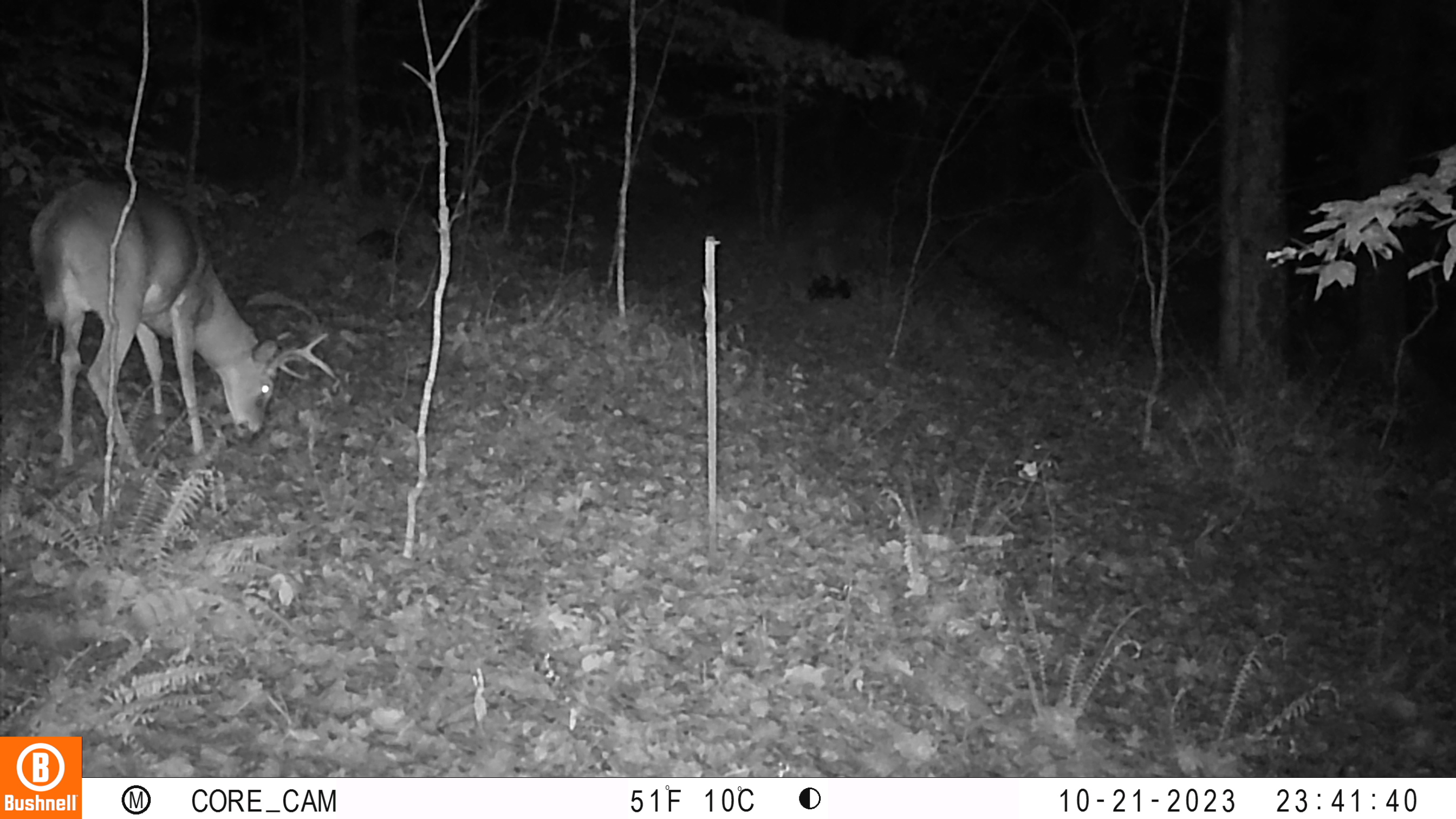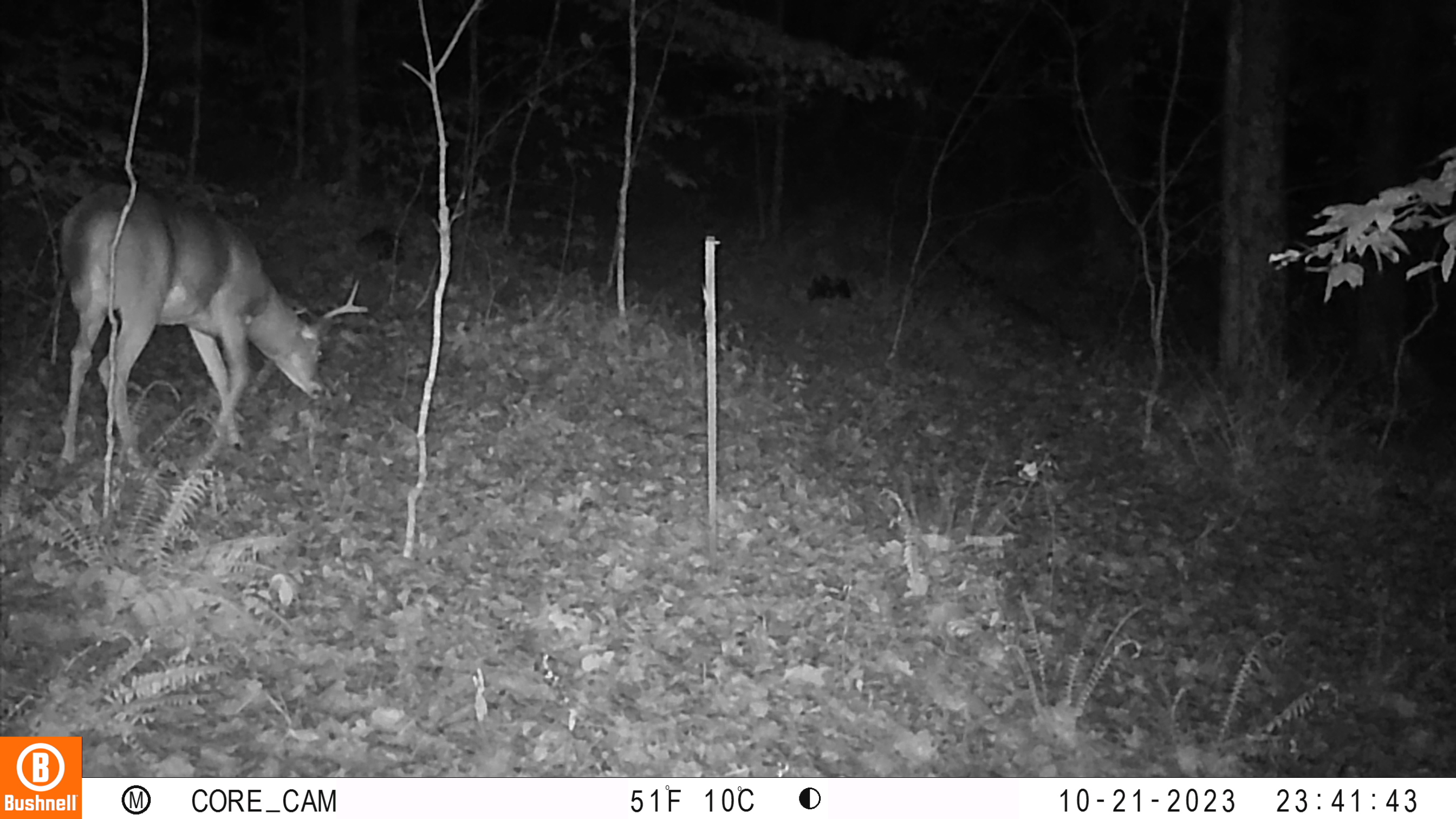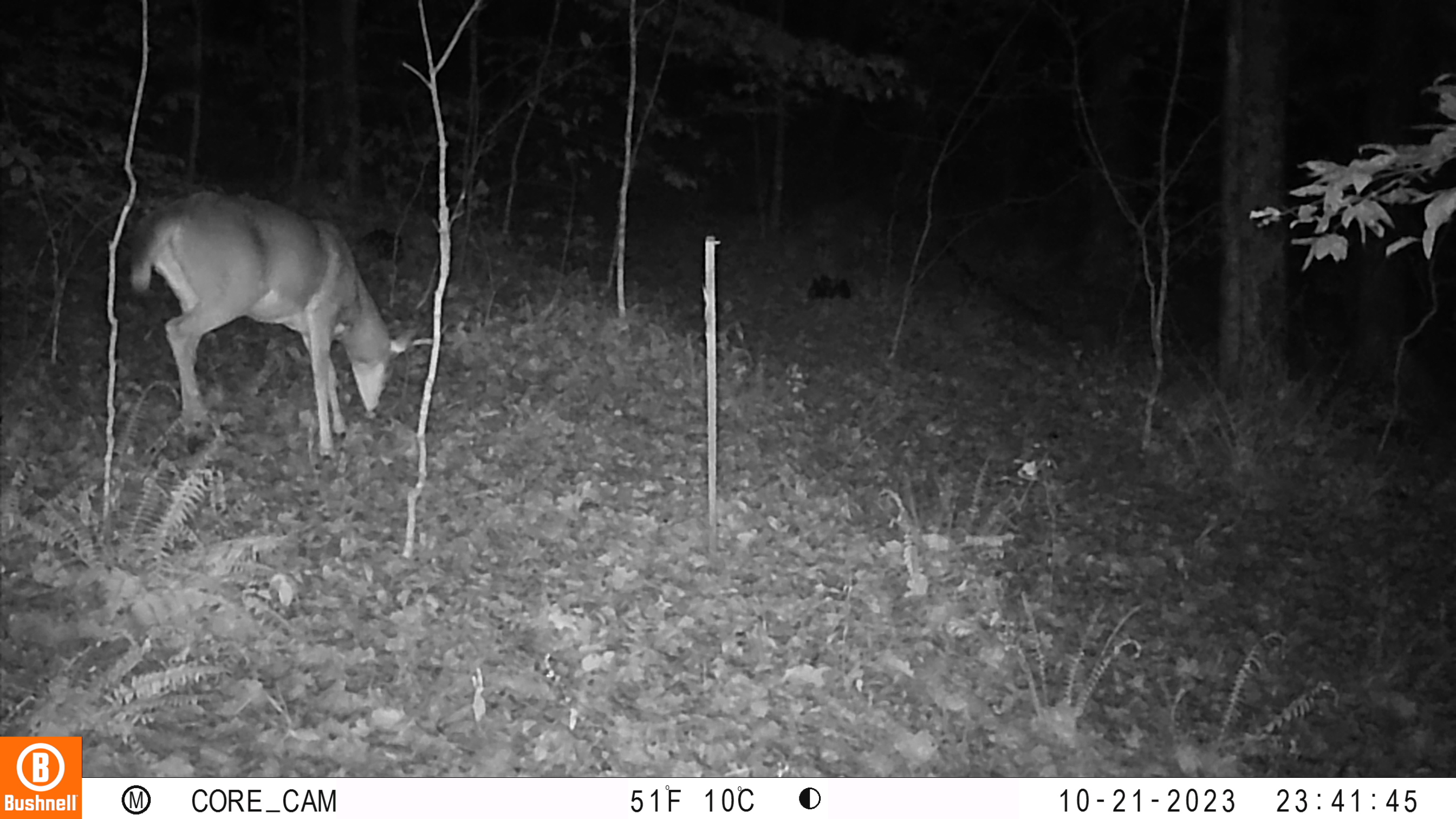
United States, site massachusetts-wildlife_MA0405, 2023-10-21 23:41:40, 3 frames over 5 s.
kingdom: Animalia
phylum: Chordata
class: Mammalia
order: Artiodactyla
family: Cervidae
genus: Odocoileus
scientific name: Odocoileus virginianus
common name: white-tailed deer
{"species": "white-tailed deer (Odocoileus virginianus)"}